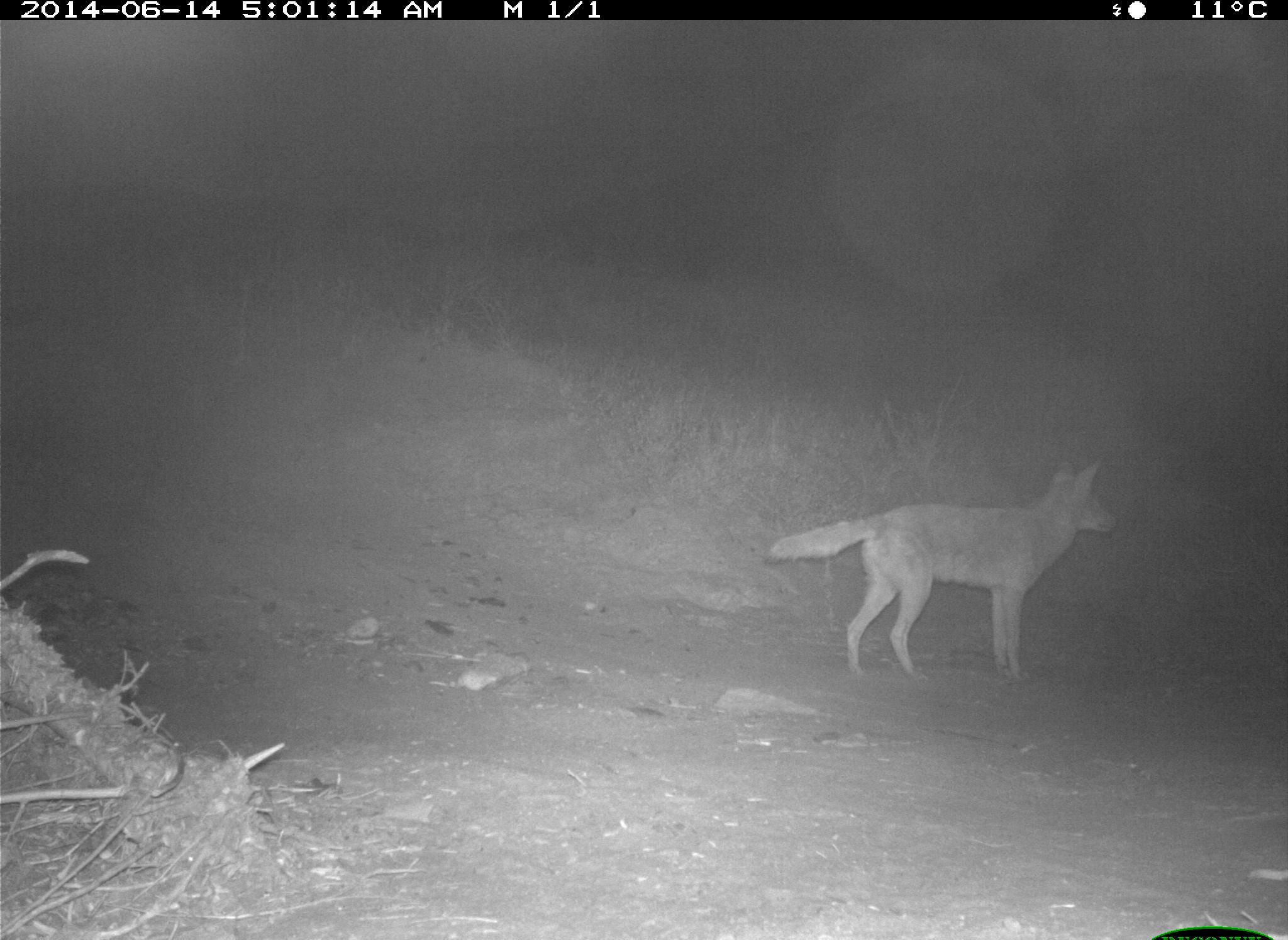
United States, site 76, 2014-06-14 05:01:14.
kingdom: Animalia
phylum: Chordata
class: Mammalia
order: Carnivora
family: Canidae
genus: Canis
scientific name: Canis latrans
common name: coyote